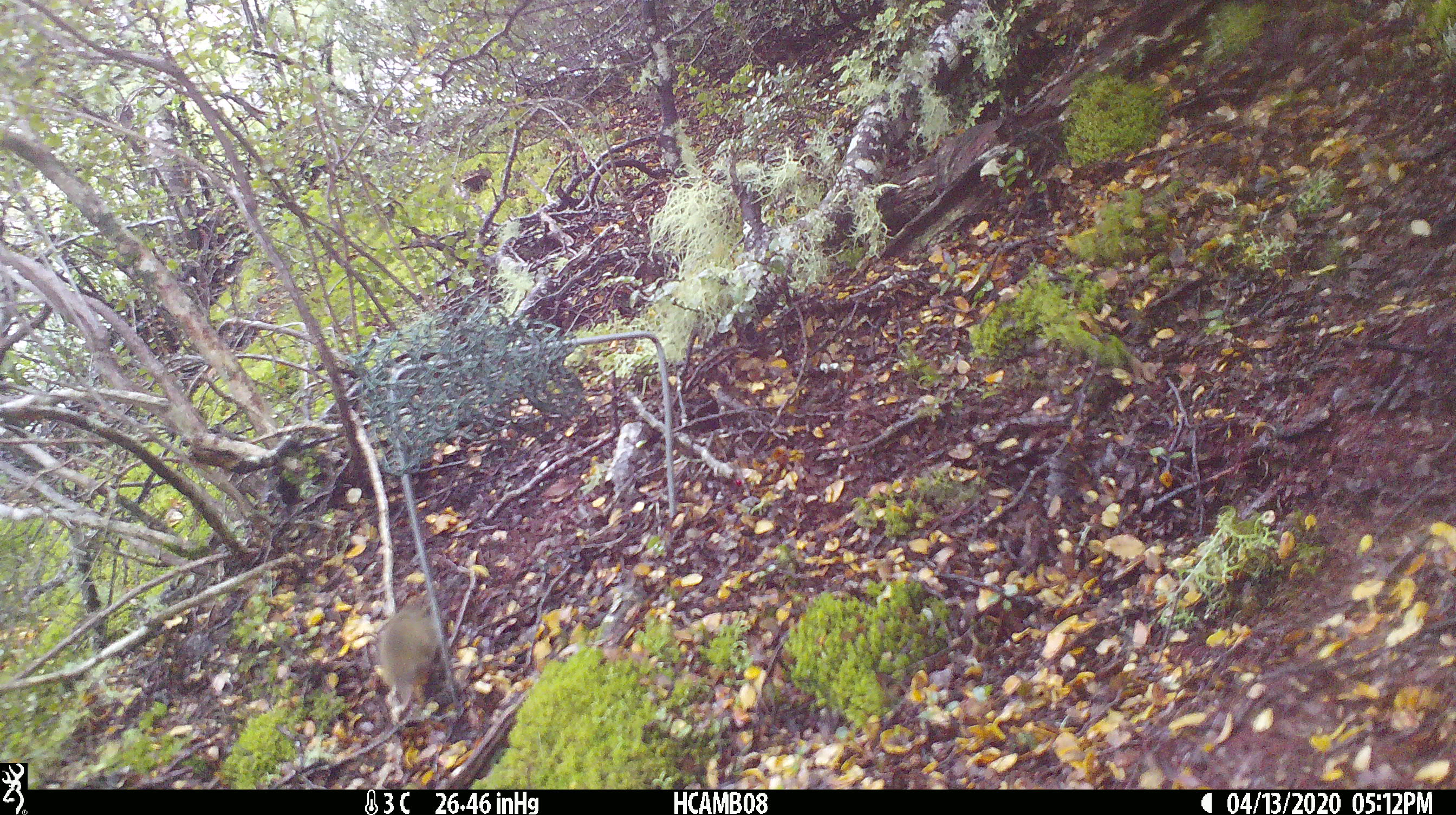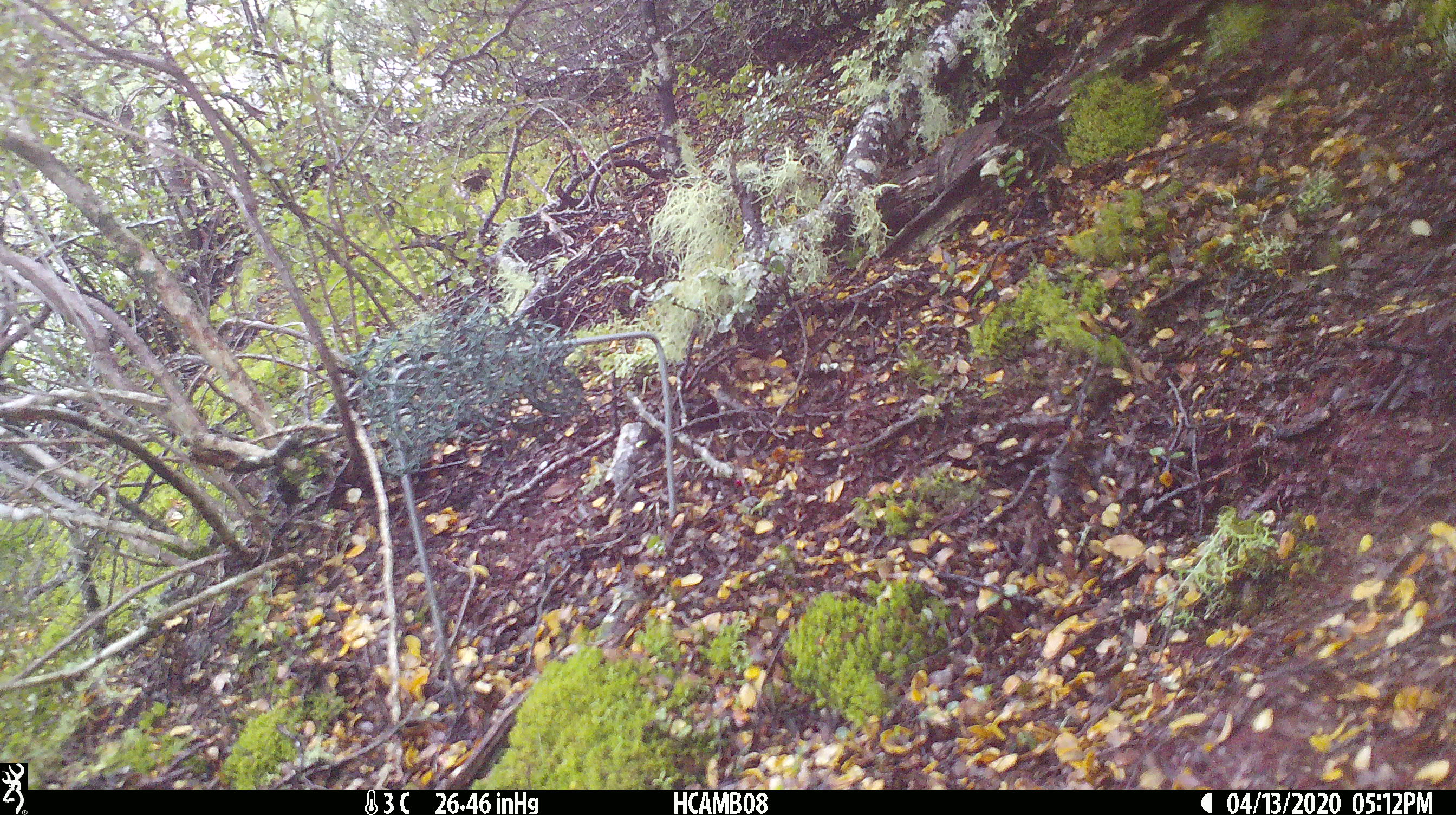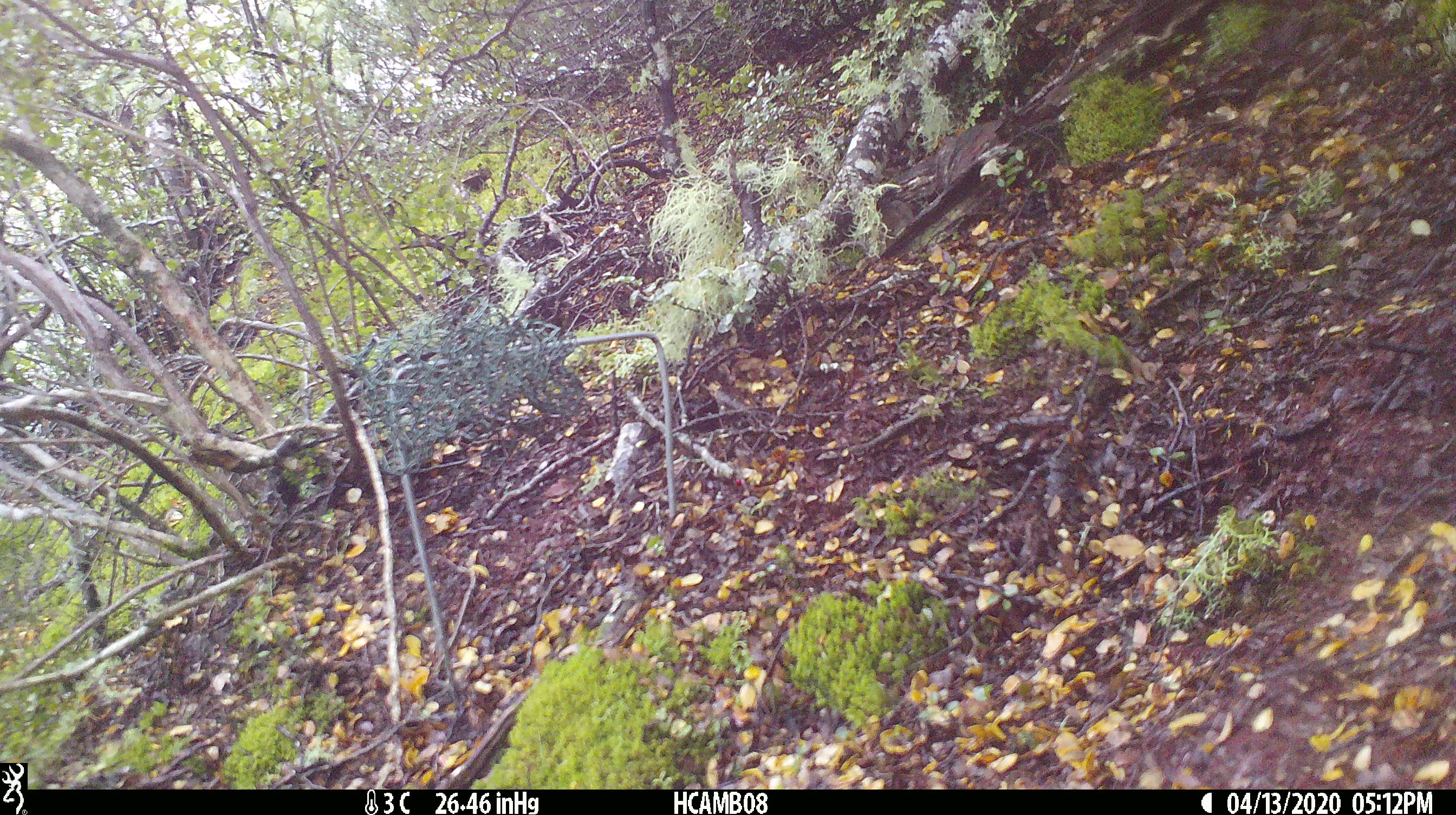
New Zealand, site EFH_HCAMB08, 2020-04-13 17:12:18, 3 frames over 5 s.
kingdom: Animalia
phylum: Chordata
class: Mammalia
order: Rodentia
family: Muridae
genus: Mus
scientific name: Mus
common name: mouse